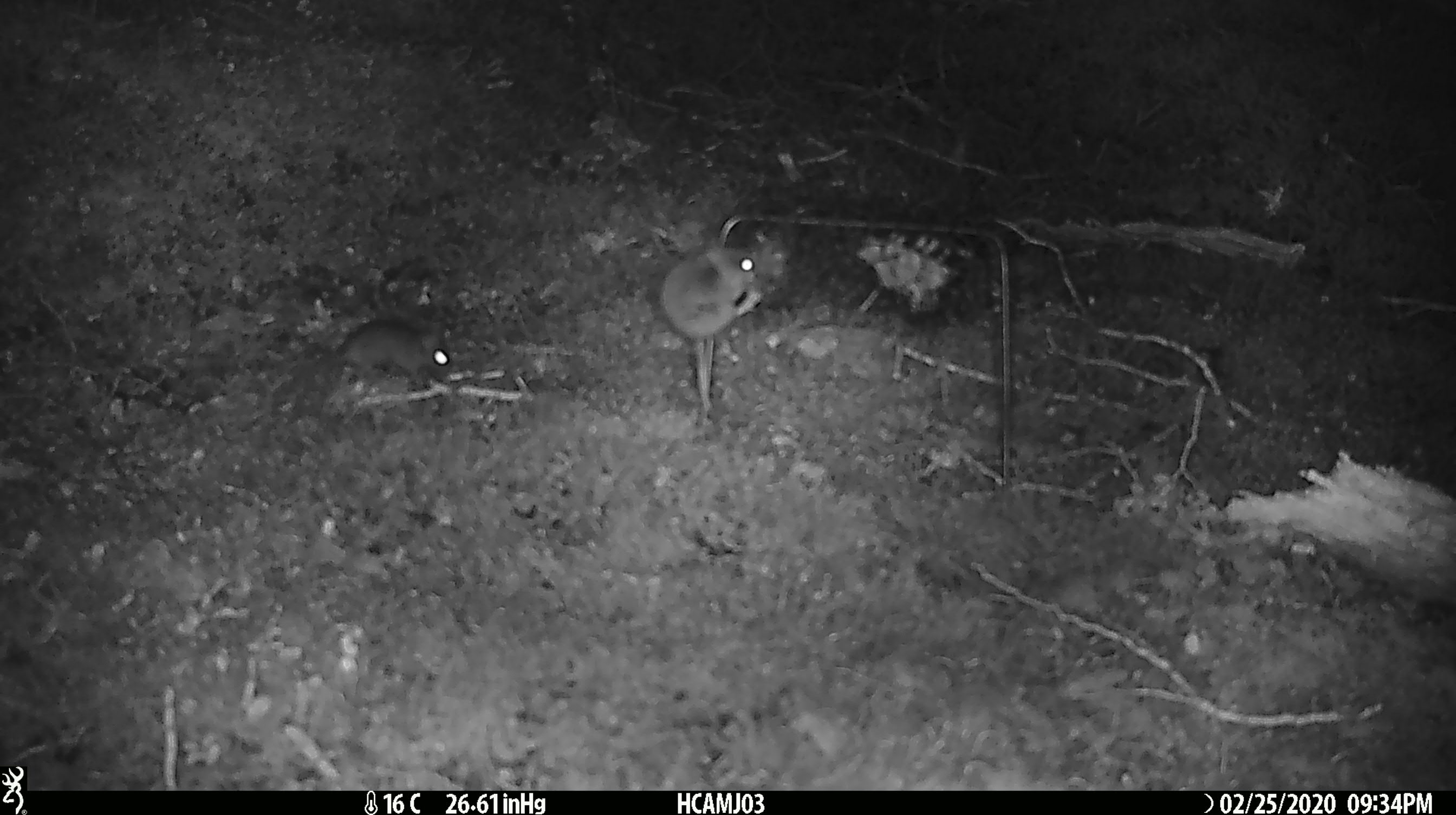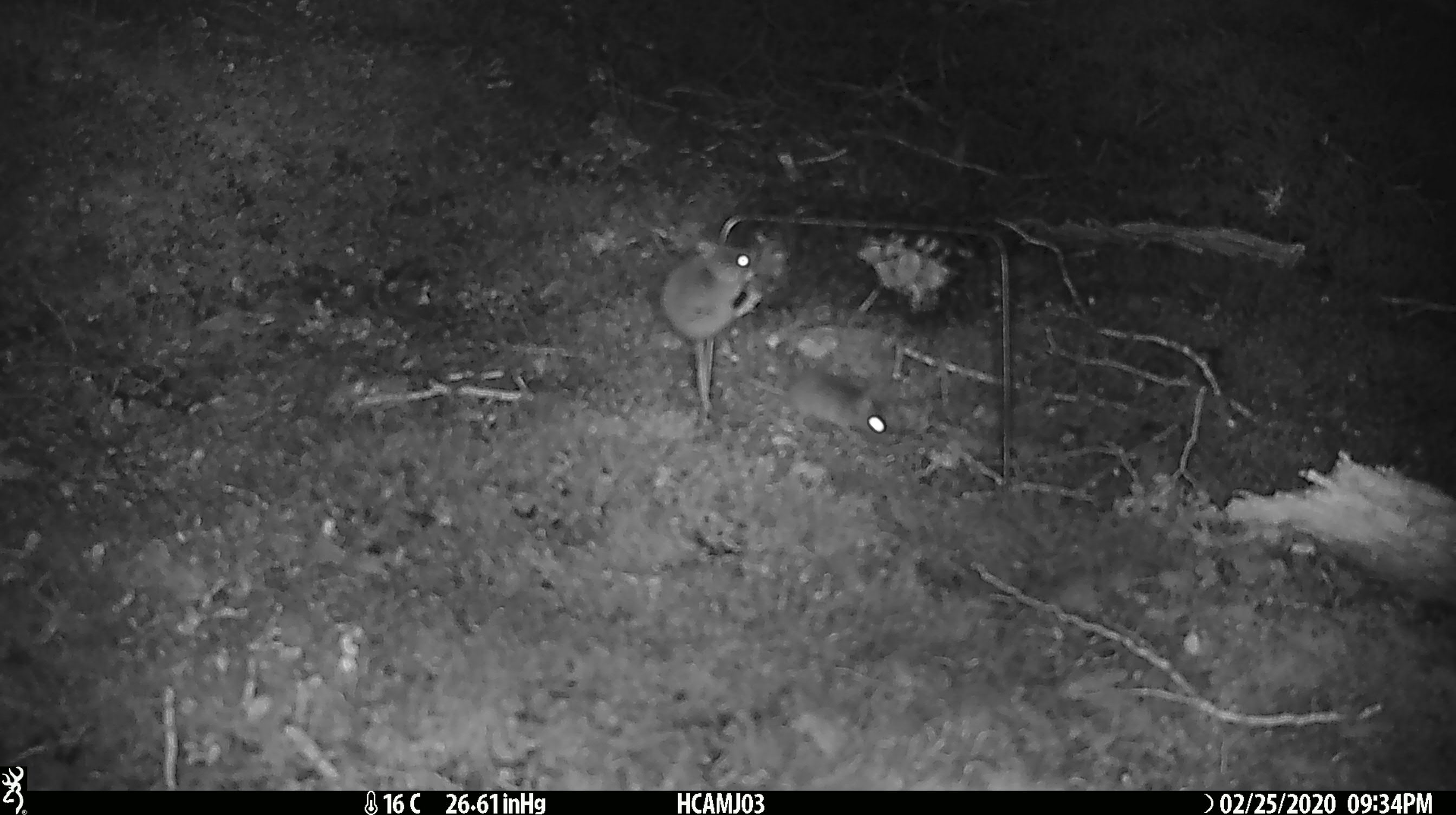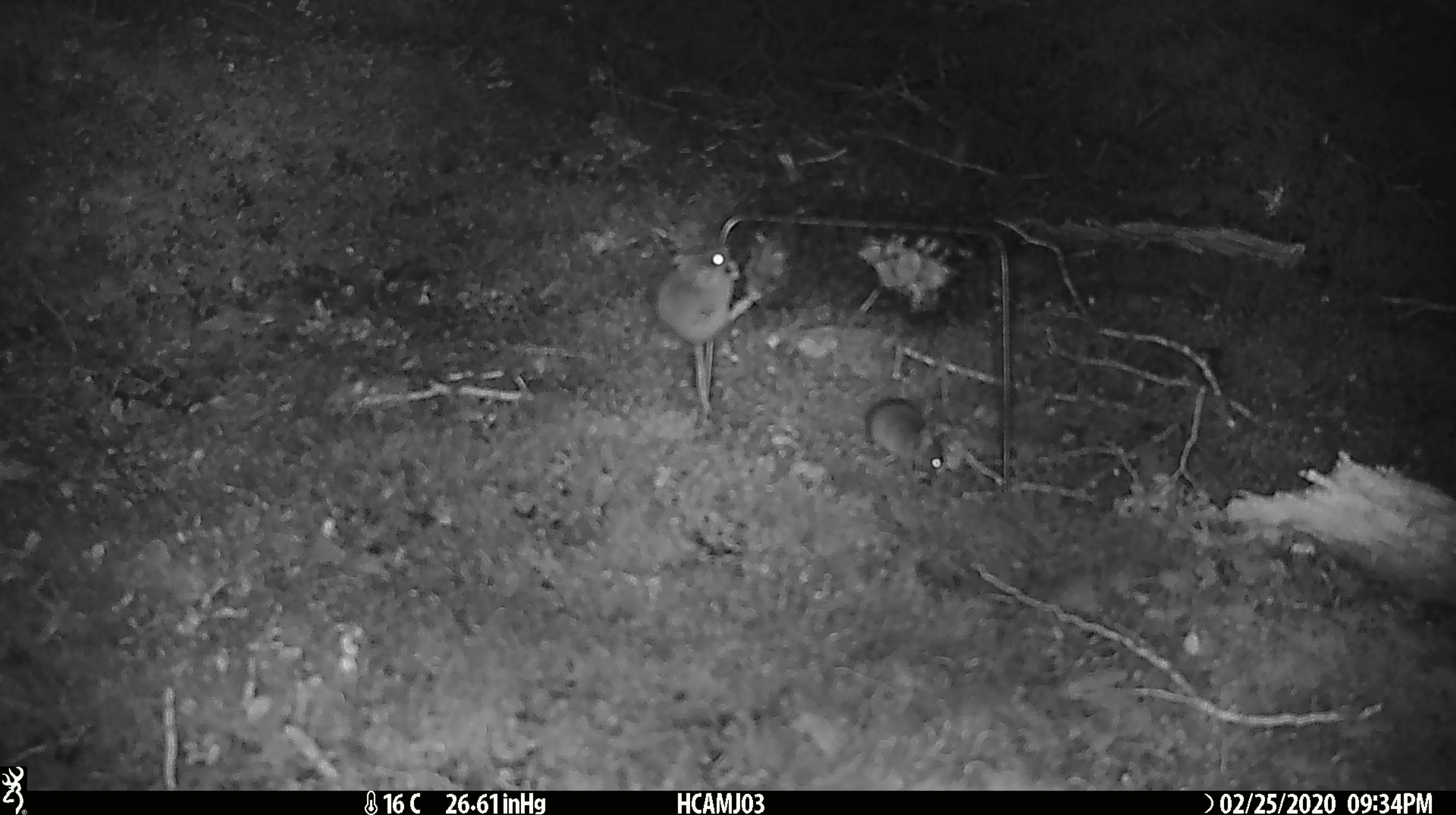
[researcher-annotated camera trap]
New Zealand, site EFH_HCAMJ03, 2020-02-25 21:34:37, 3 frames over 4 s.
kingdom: Animalia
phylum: Chordata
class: Mammalia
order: Rodentia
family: Muridae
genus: Mus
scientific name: Mus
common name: mouse